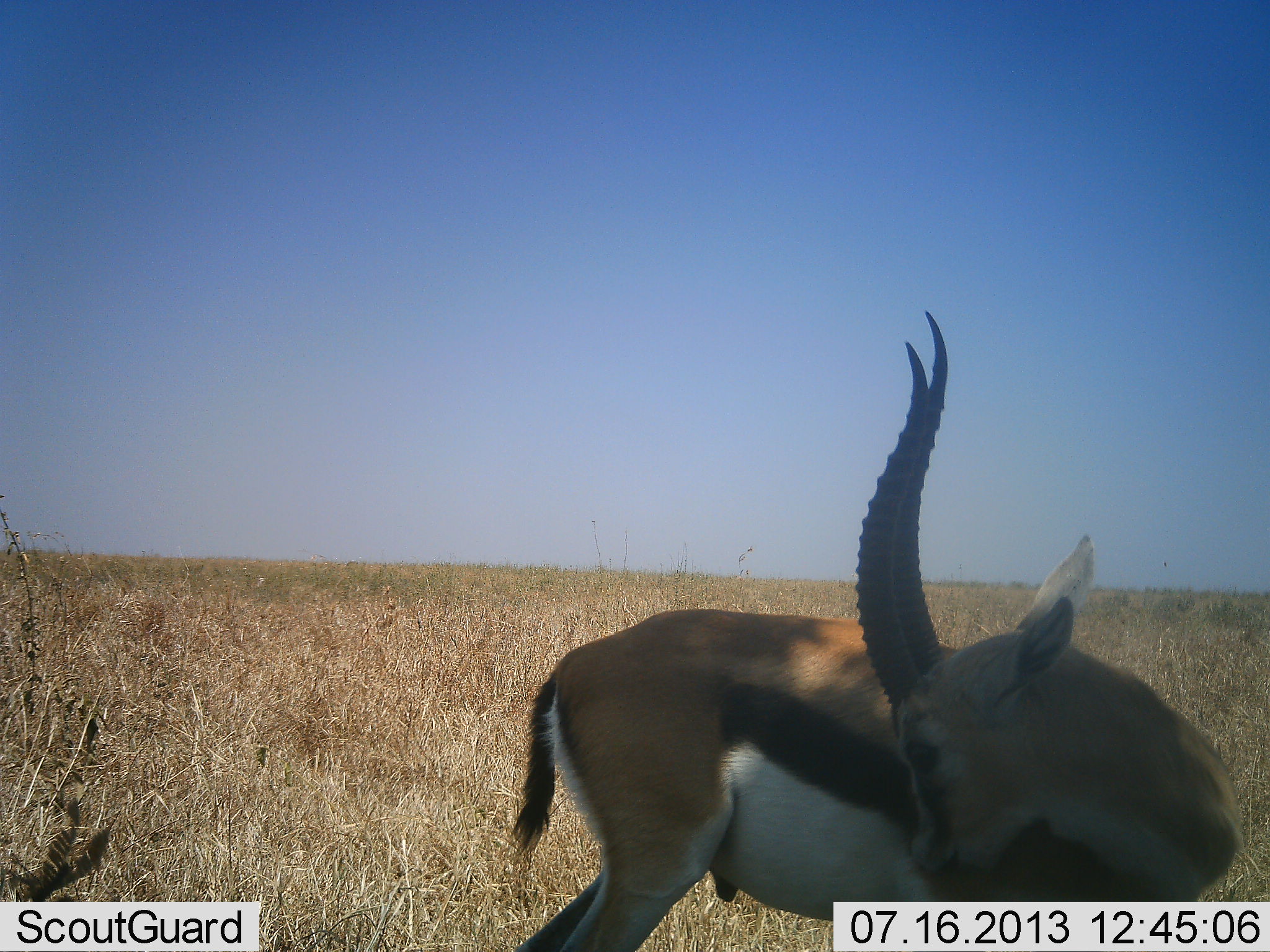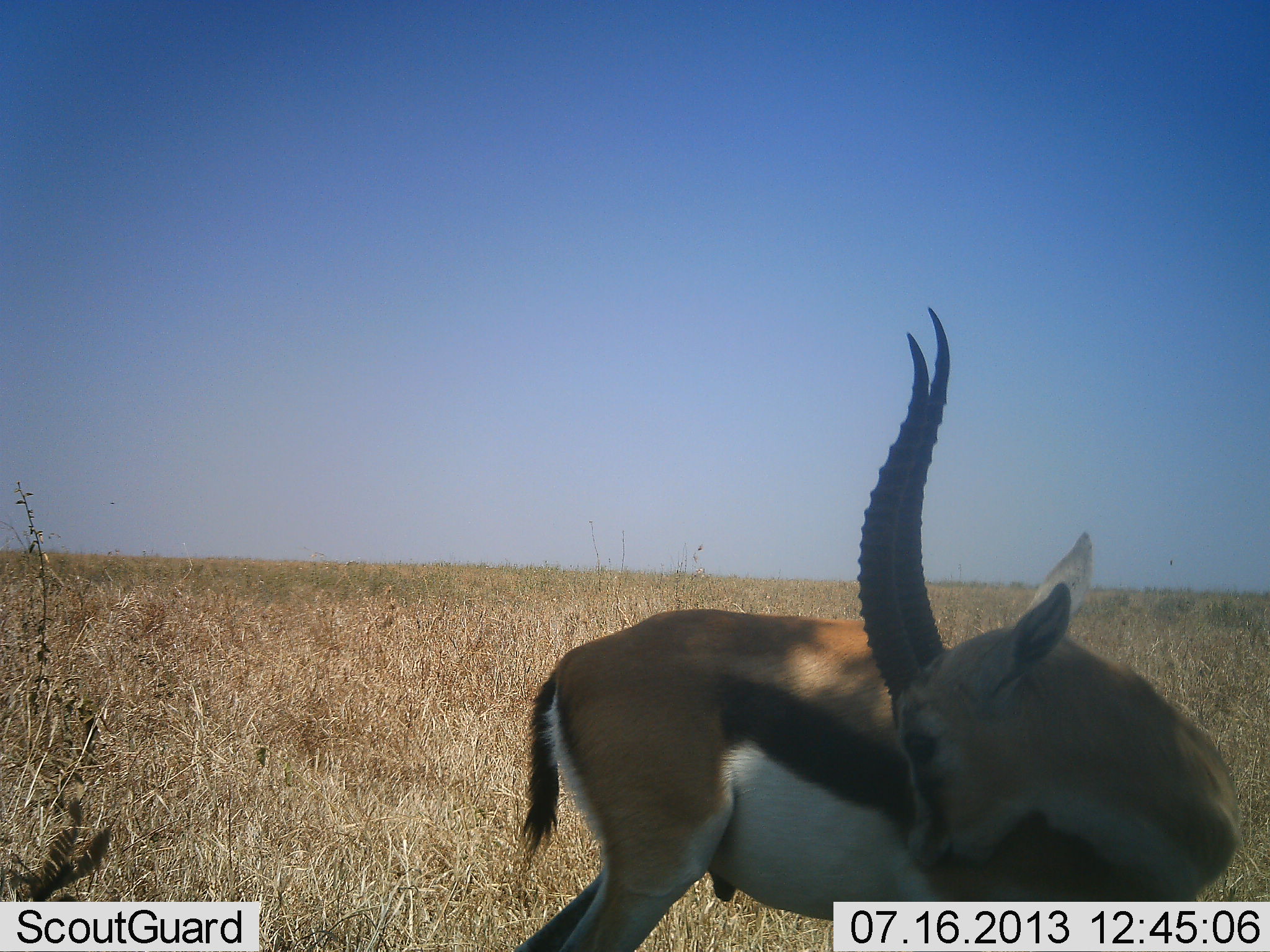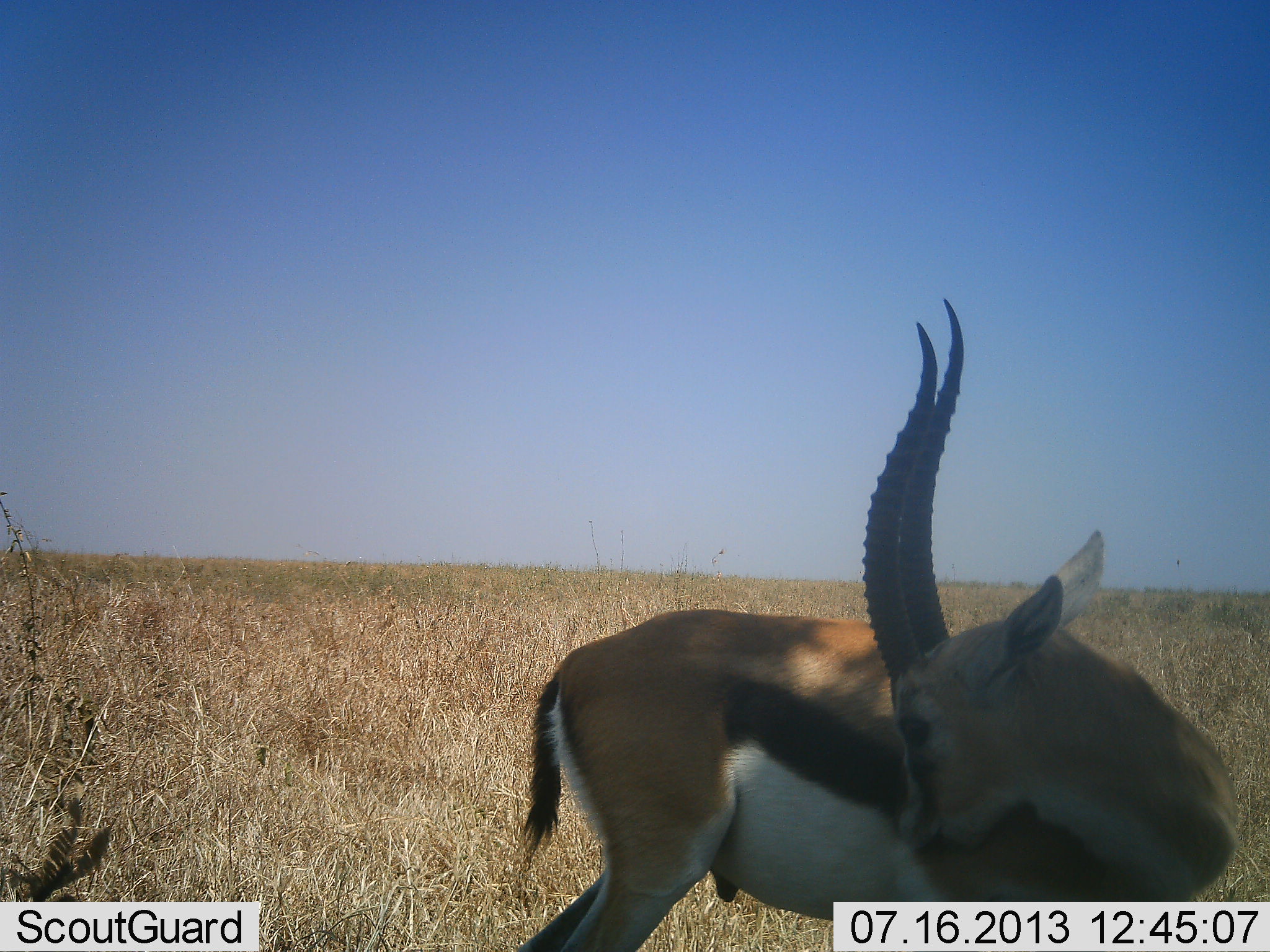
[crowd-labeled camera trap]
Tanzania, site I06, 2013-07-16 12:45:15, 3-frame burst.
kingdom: Animalia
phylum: Chordata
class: Mammalia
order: Artiodactyla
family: Bovidae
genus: Eudorcas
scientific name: Eudorcas thomsonii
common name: thomson's gazelle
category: gazellethomsons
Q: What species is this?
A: Gazellethomsons (thomson's gazelle) (Eudorcas thomsonii).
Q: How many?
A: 1.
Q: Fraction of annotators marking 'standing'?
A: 90%.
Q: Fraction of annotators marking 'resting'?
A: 10%.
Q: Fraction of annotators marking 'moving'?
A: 0%.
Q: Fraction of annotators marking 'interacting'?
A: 10%.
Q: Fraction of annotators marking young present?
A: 0%.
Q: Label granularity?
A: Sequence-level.